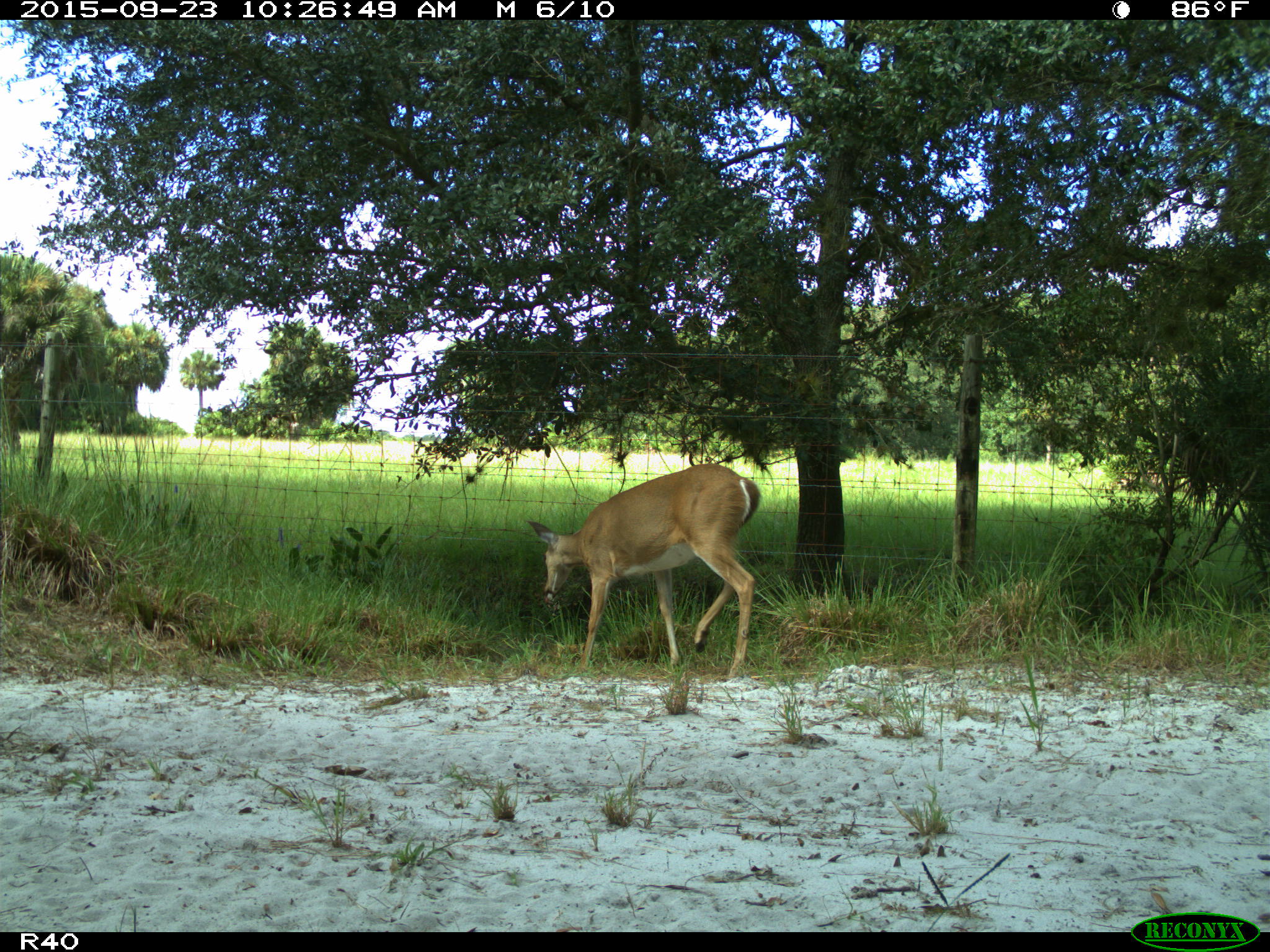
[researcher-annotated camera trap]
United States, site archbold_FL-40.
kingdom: Animalia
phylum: Chordata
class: Mammalia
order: Artiodactyla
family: Cervidae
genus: Odocoileus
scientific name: Odocoileus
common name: deer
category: unidentified deer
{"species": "unidentified deer (deer) (Odocoileus)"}